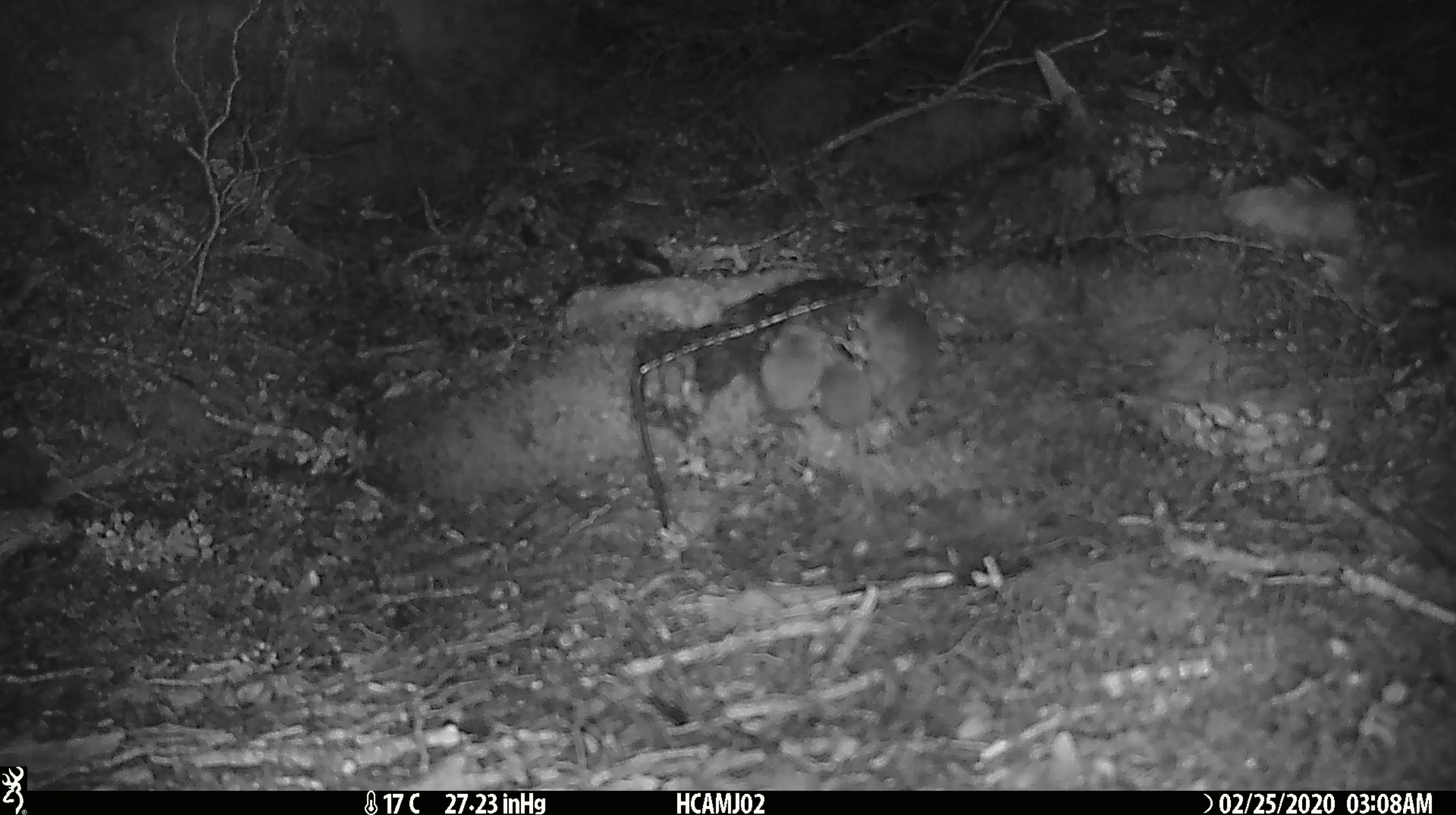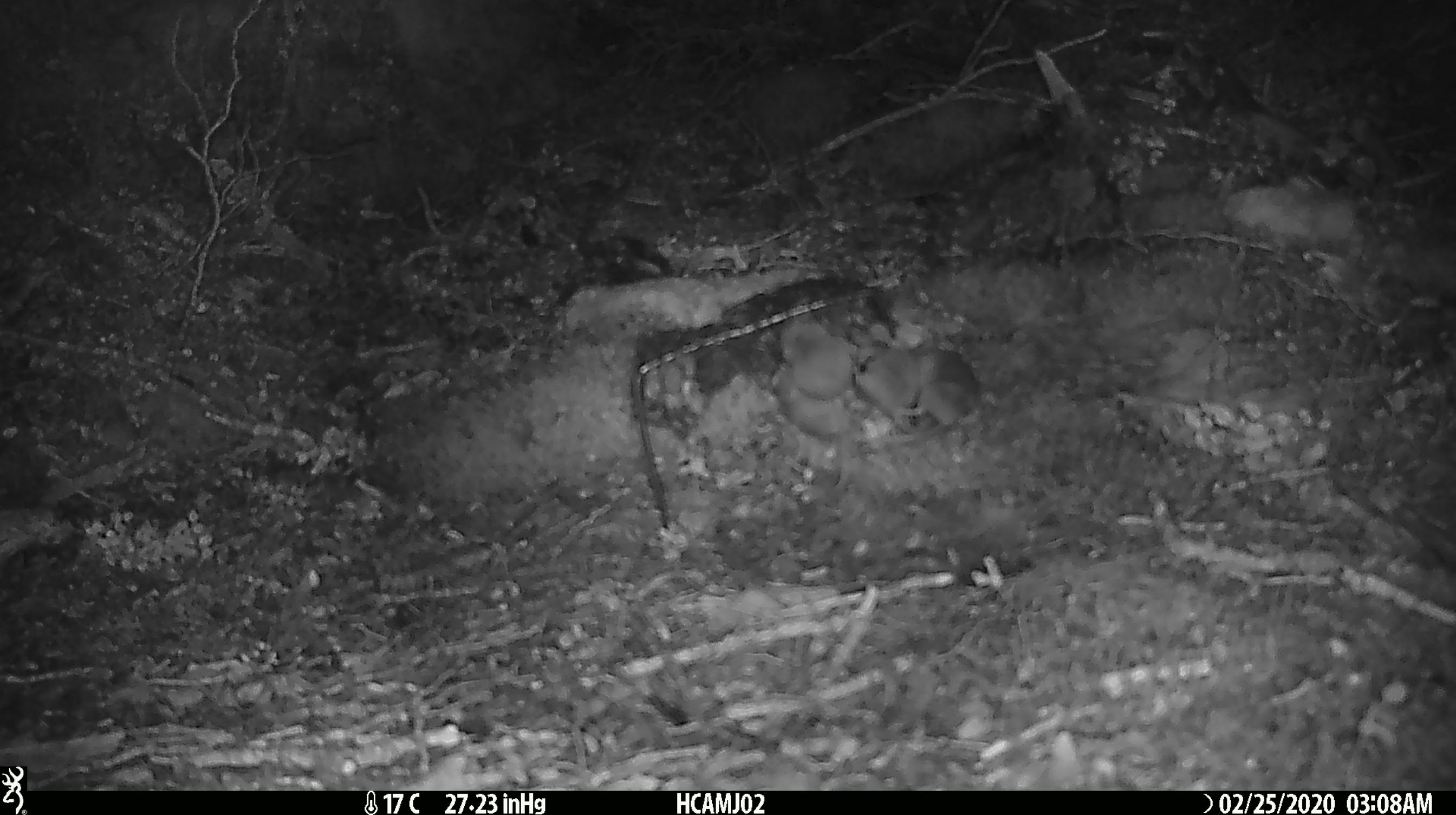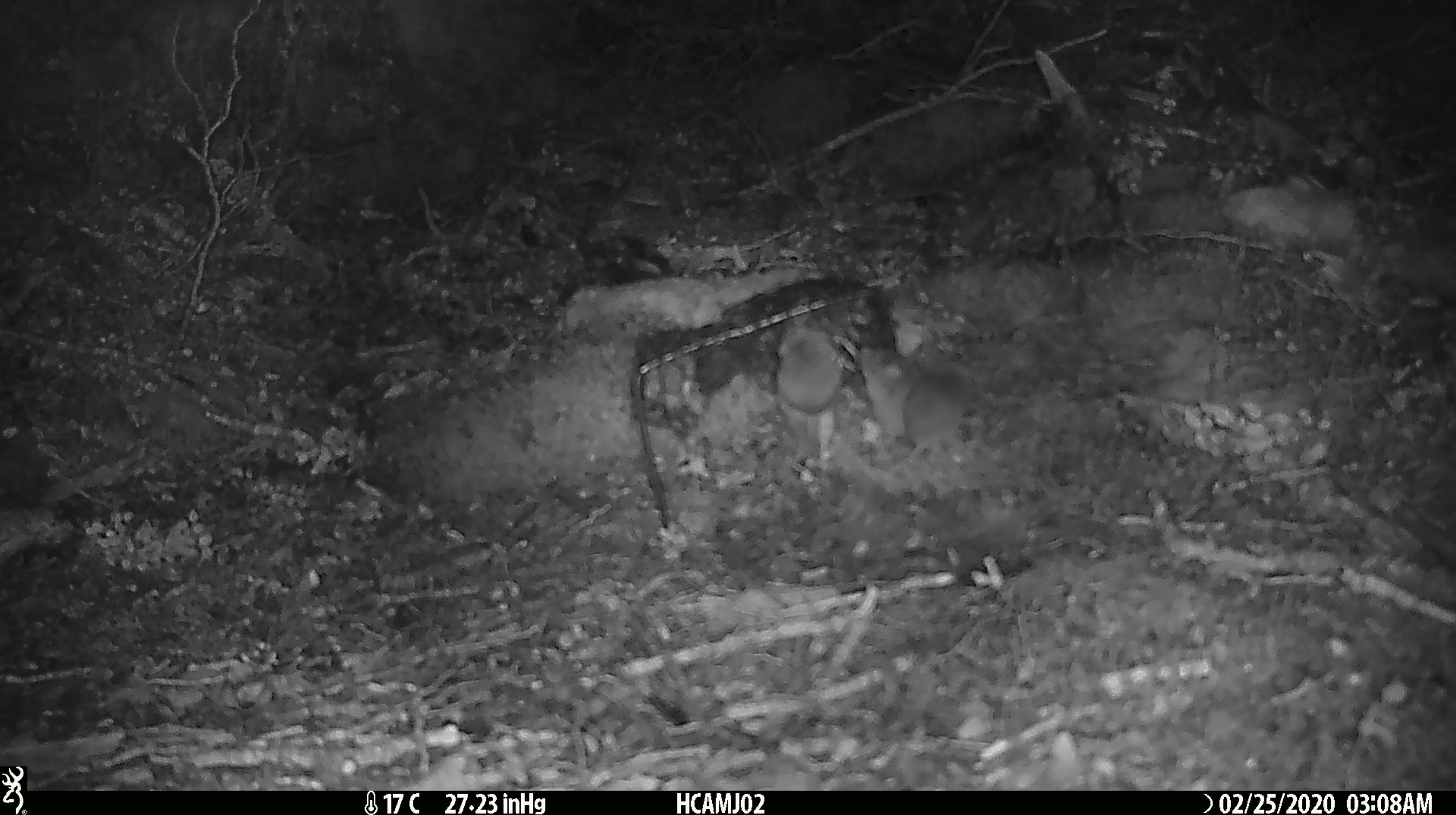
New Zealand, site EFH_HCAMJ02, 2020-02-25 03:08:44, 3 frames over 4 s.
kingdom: Animalia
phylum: Chordata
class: Mammalia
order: Rodentia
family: Muridae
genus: Mus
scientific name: Mus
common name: mouse